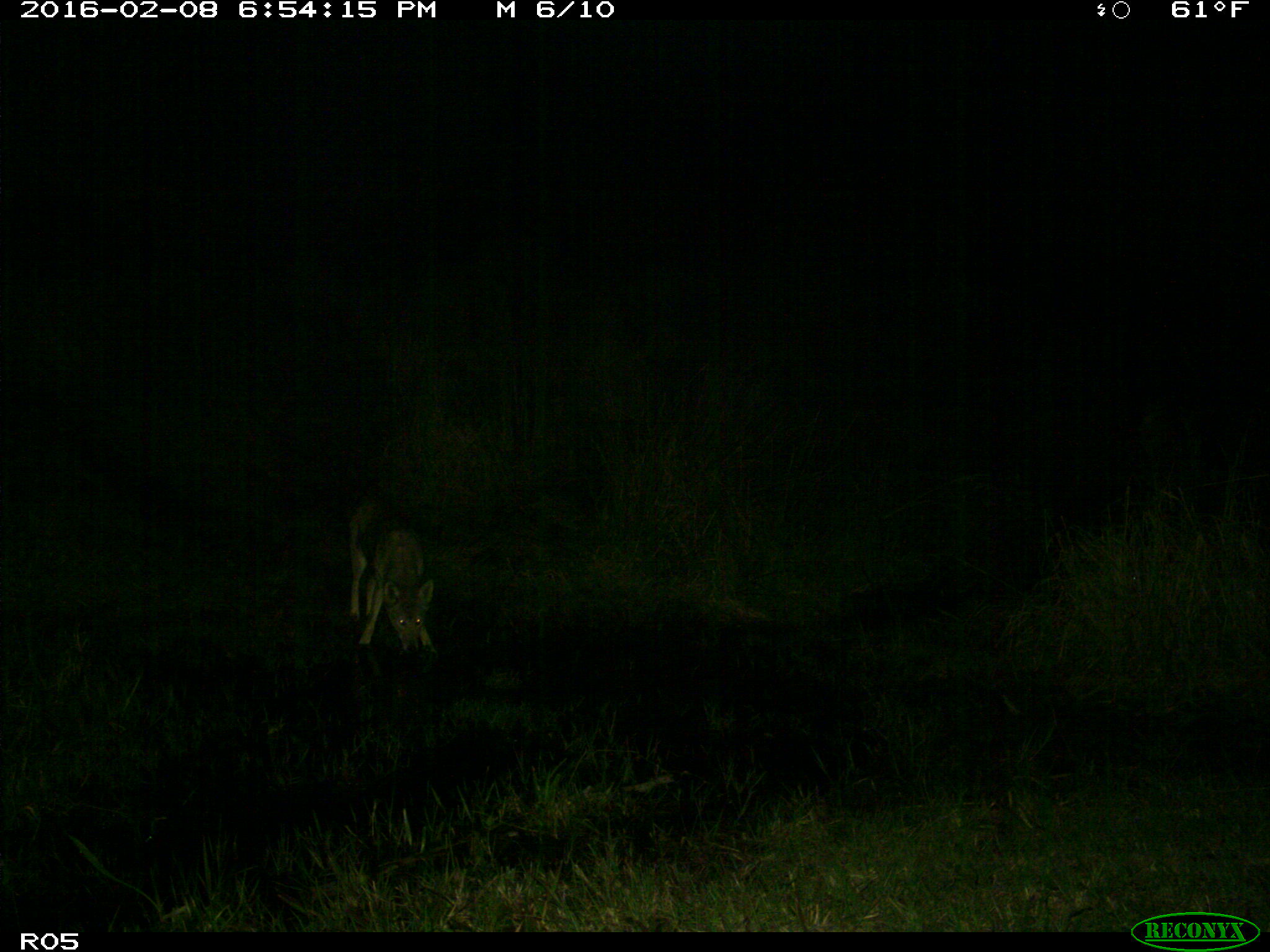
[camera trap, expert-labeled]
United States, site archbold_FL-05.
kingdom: Animalia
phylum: Chordata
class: Mammalia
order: Carnivora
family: Canidae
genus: Canis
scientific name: Canis latrans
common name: coyote